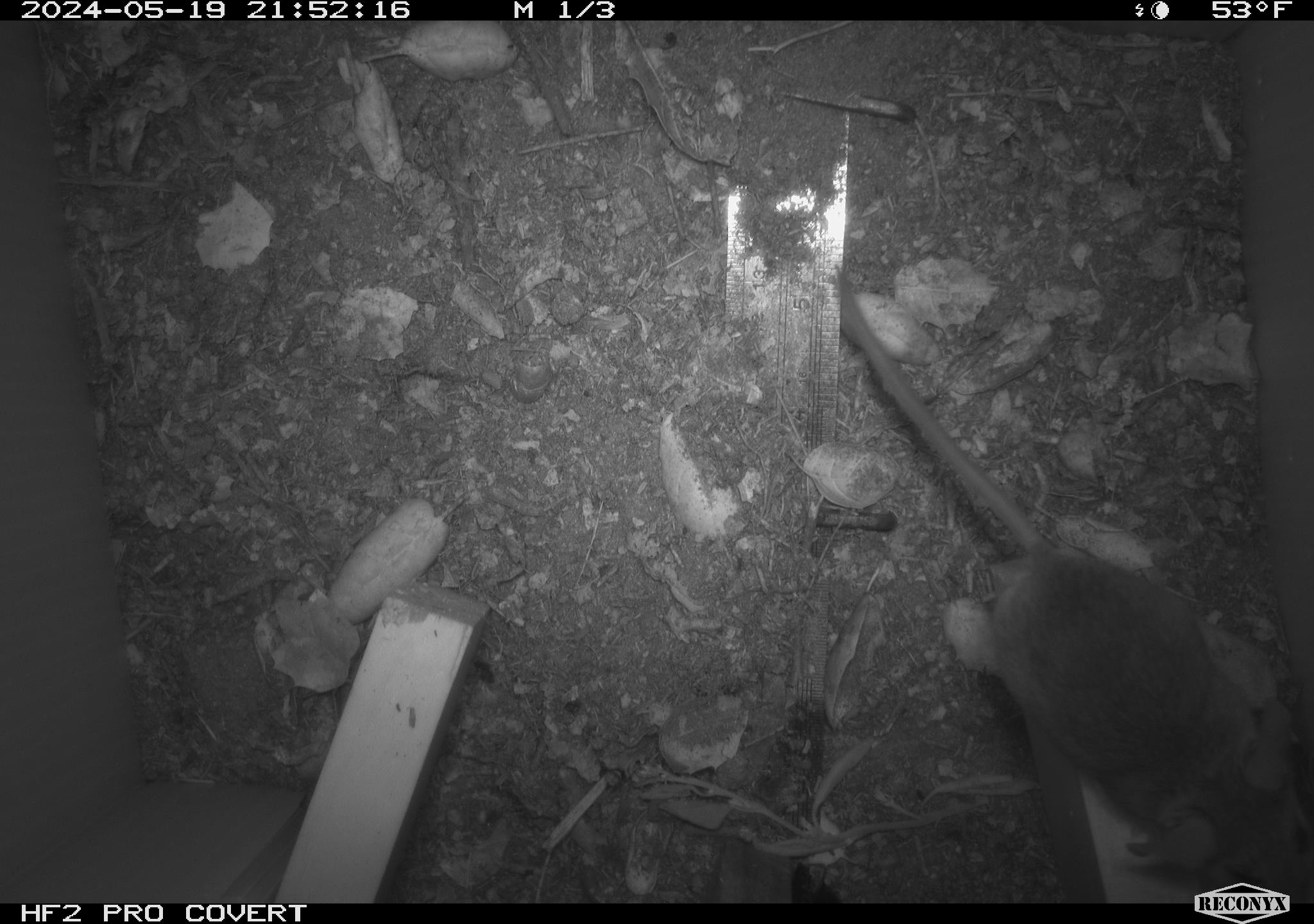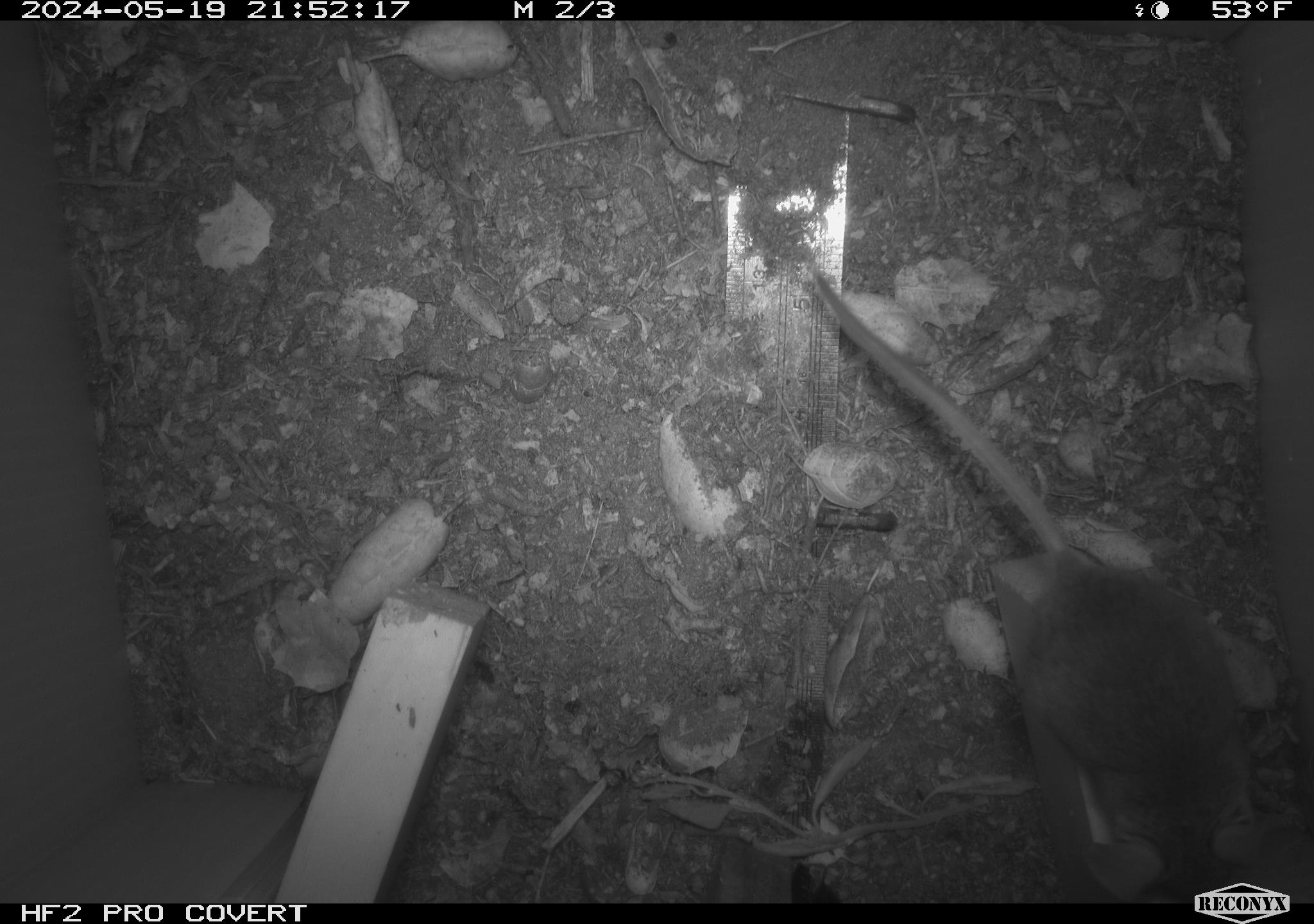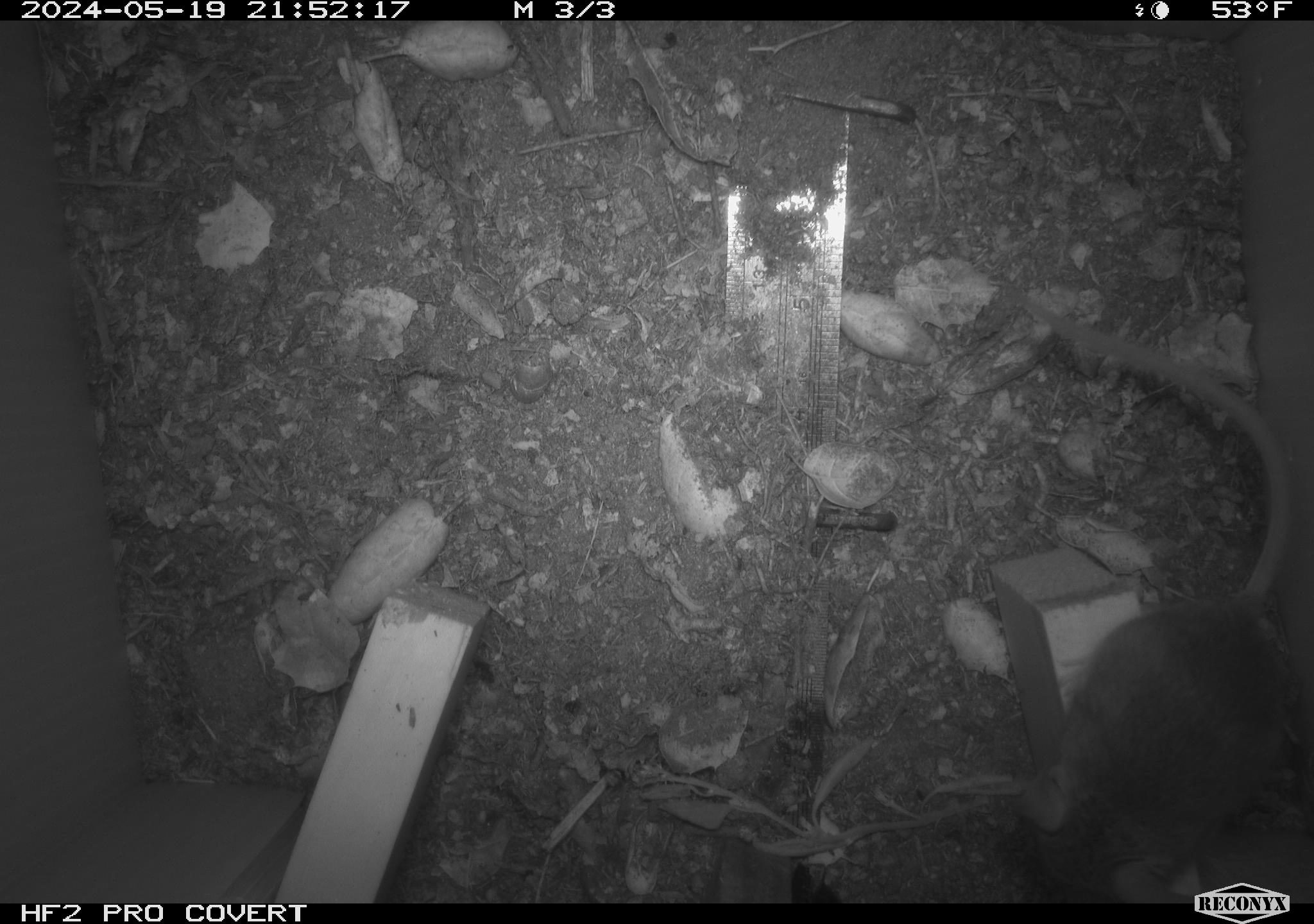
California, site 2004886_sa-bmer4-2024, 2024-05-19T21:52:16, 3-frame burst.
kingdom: Animalia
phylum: Chordata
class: Mammalia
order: Rodentia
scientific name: Rodentia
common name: mouse species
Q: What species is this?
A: Mouse species (Rodentia).